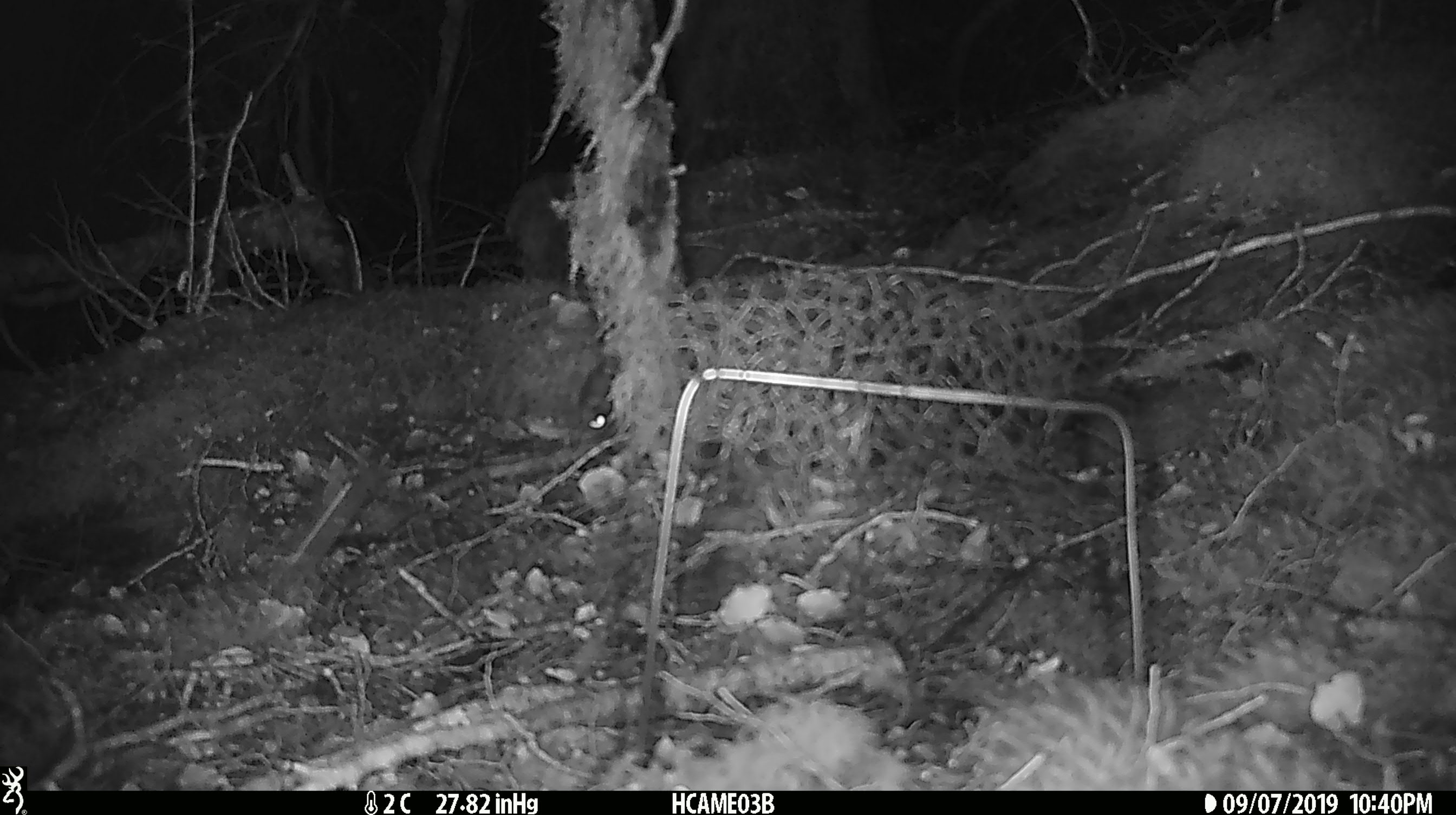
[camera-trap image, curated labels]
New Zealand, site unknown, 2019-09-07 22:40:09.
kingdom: Animalia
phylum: Chordata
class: Mammalia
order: Rodentia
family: Muridae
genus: Mus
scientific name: Mus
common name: mouse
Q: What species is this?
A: Mouse (Mus).